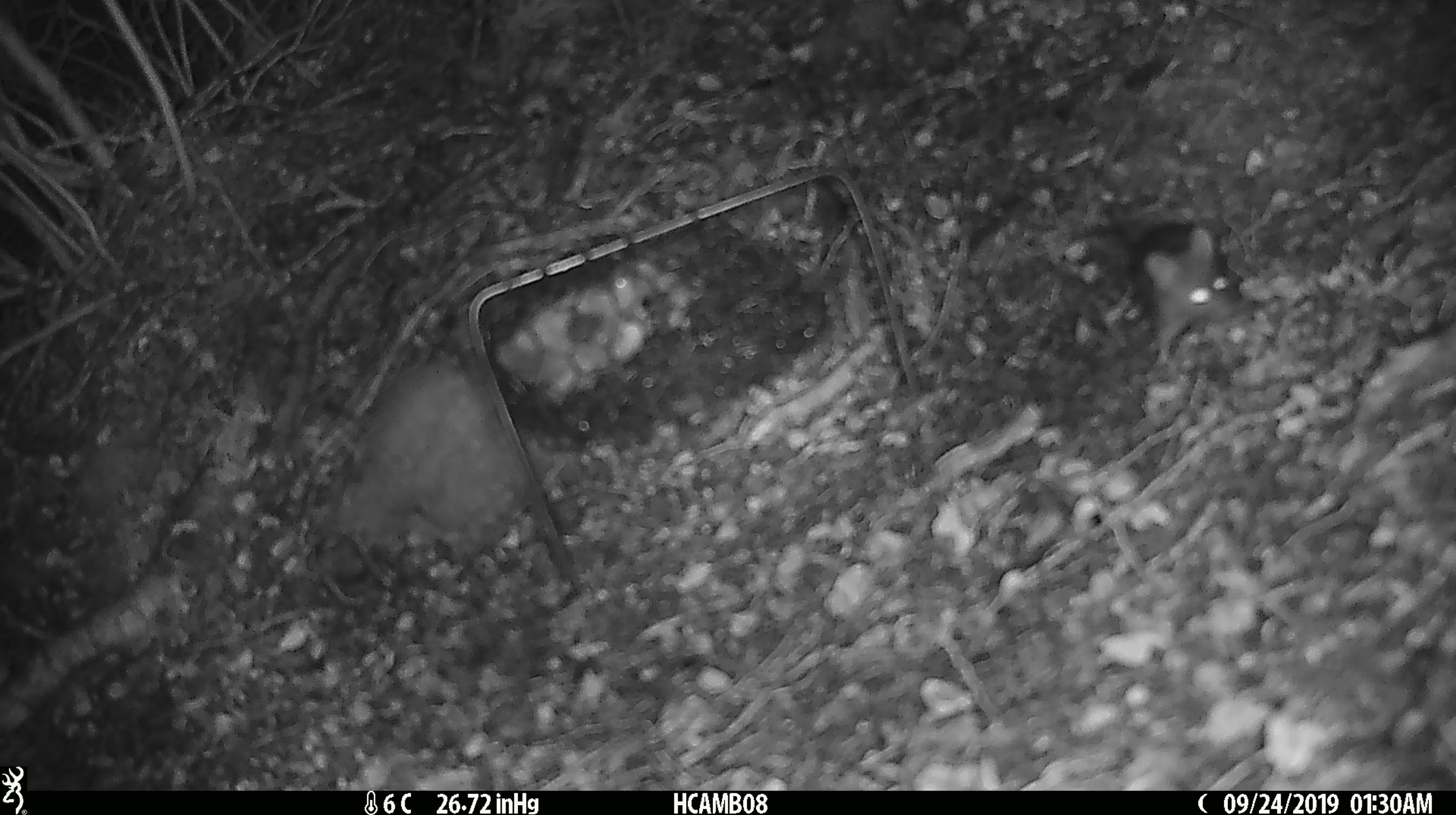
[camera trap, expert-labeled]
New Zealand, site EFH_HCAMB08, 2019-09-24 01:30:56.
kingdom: Animalia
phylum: Chordata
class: Mammalia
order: Rodentia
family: Muridae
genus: Mus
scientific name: Mus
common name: mouse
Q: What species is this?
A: Mouse (Mus).